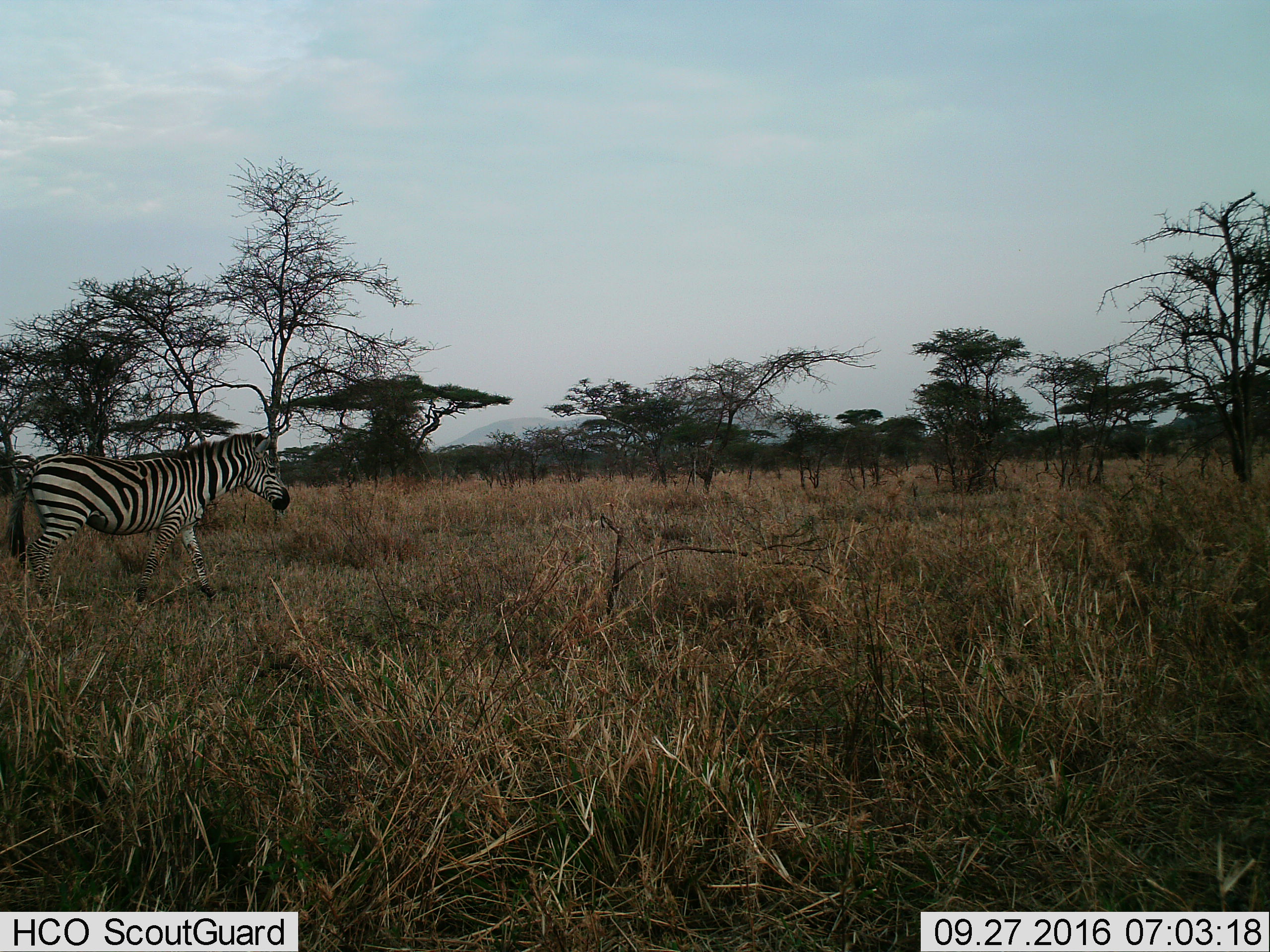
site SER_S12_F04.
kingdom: Animalia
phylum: Chordata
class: Mammalia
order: Perissodactyla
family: Equidae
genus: Equus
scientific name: Equus quagga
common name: plains zebra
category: zebraplains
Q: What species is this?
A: Zebraplains (plains zebra) (Equus quagga).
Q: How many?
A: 1.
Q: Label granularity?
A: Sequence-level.